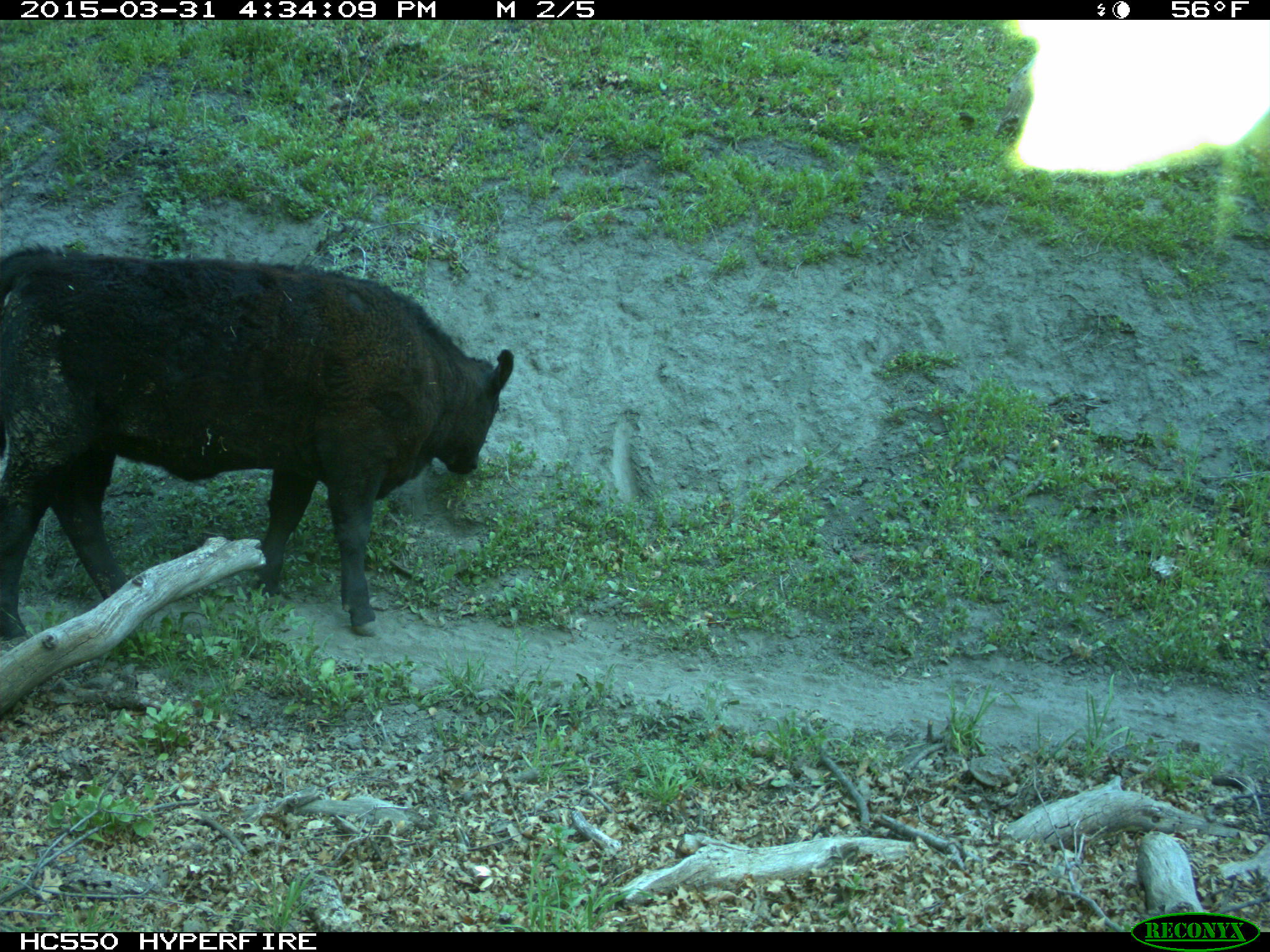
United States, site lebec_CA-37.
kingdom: Animalia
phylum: Chordata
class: Mammalia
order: Artiodactyla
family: Bovidae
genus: Bos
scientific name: Bos taurus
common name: domestic cow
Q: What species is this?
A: Bos taurus (domestic cow).